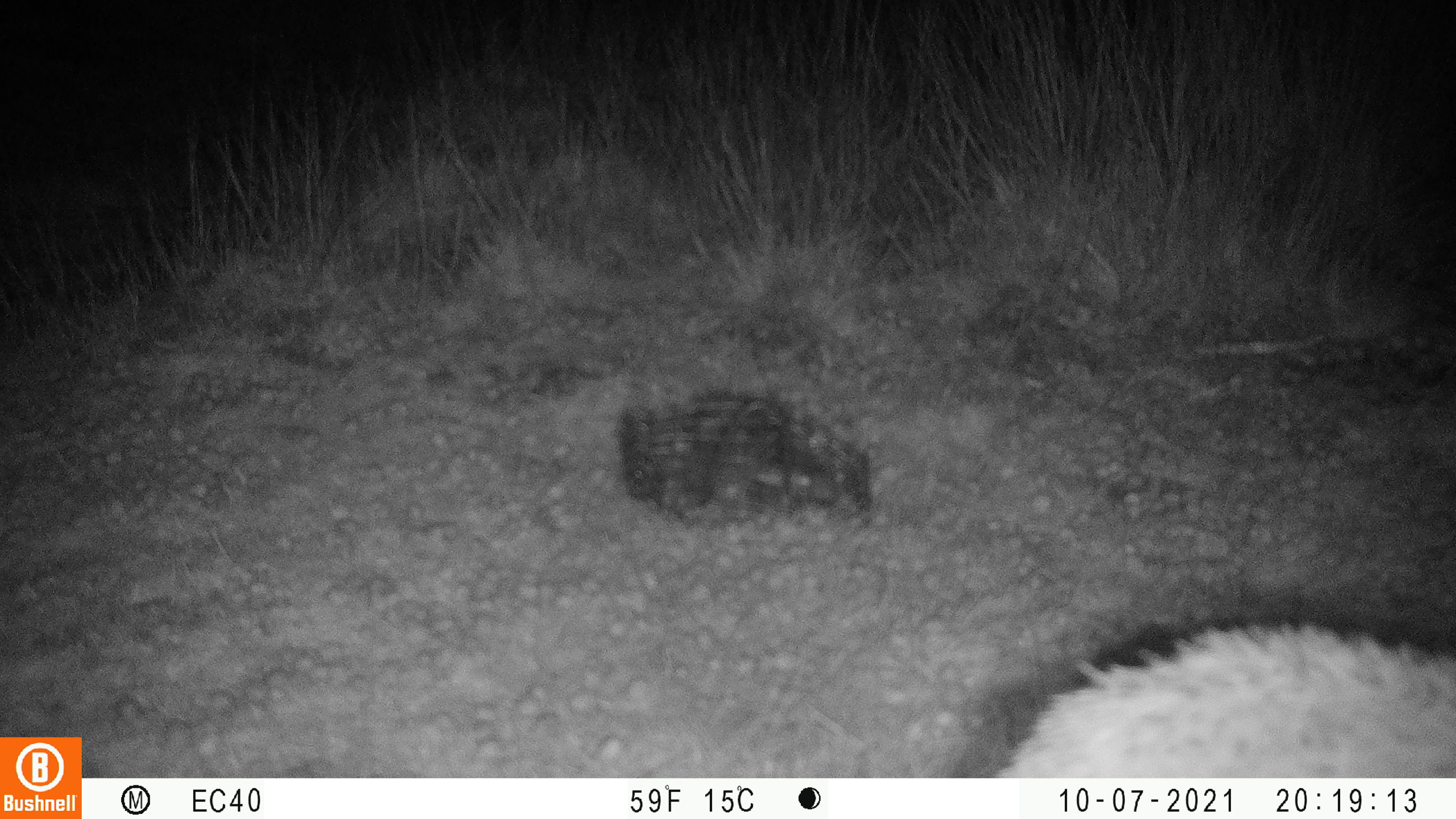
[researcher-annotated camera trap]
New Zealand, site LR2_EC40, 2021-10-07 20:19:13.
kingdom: Animalia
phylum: Chordata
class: Mammalia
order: Eulipotyphla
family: Erinaceidae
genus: Erinaceus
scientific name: Erinaceus europaeus europaeus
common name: european hedgehog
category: hedgehog